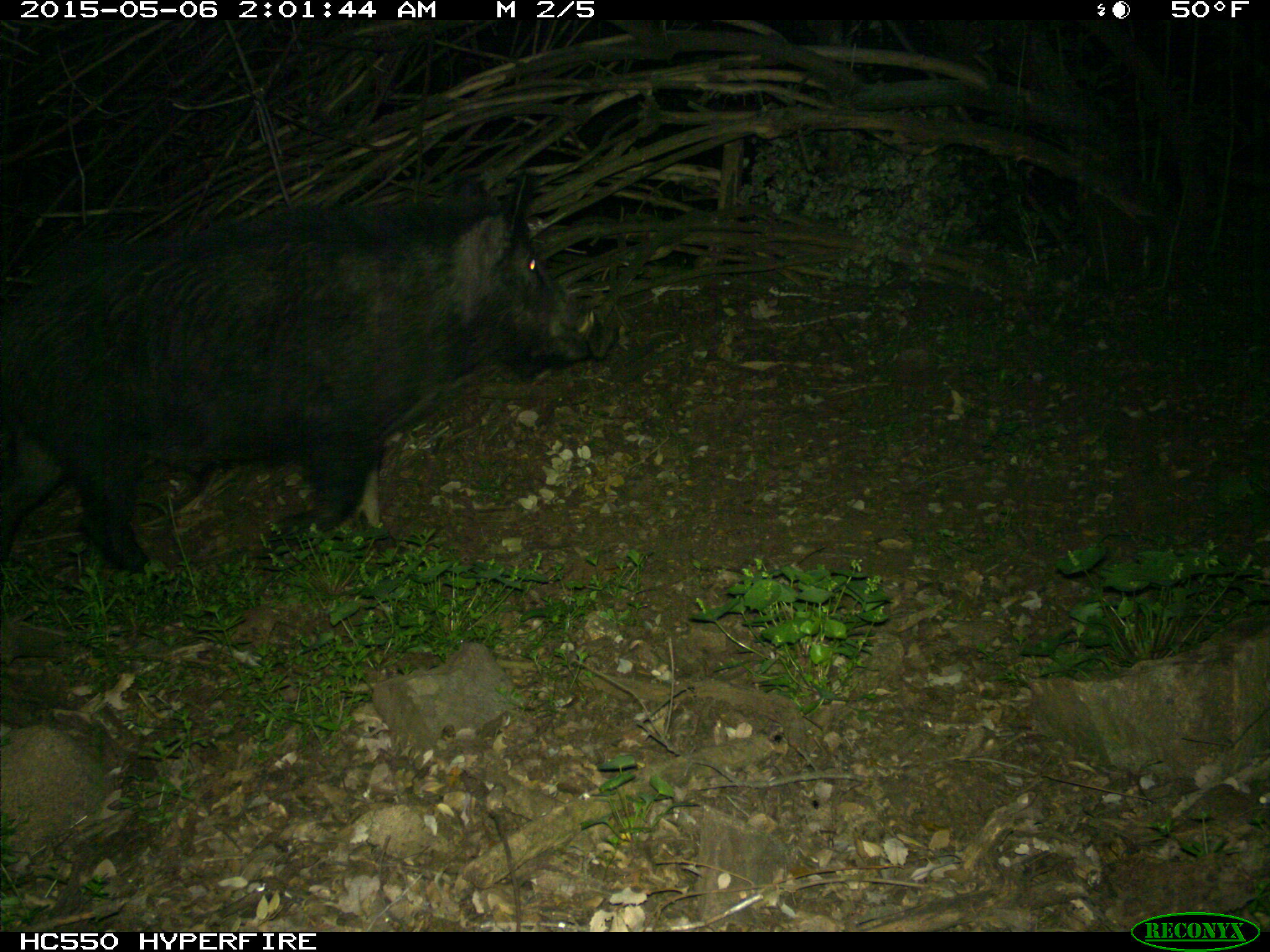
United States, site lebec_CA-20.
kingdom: Animalia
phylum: Chordata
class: Mammalia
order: Artiodactyla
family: Suidae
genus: Sus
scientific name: Sus scrofa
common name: wild boar